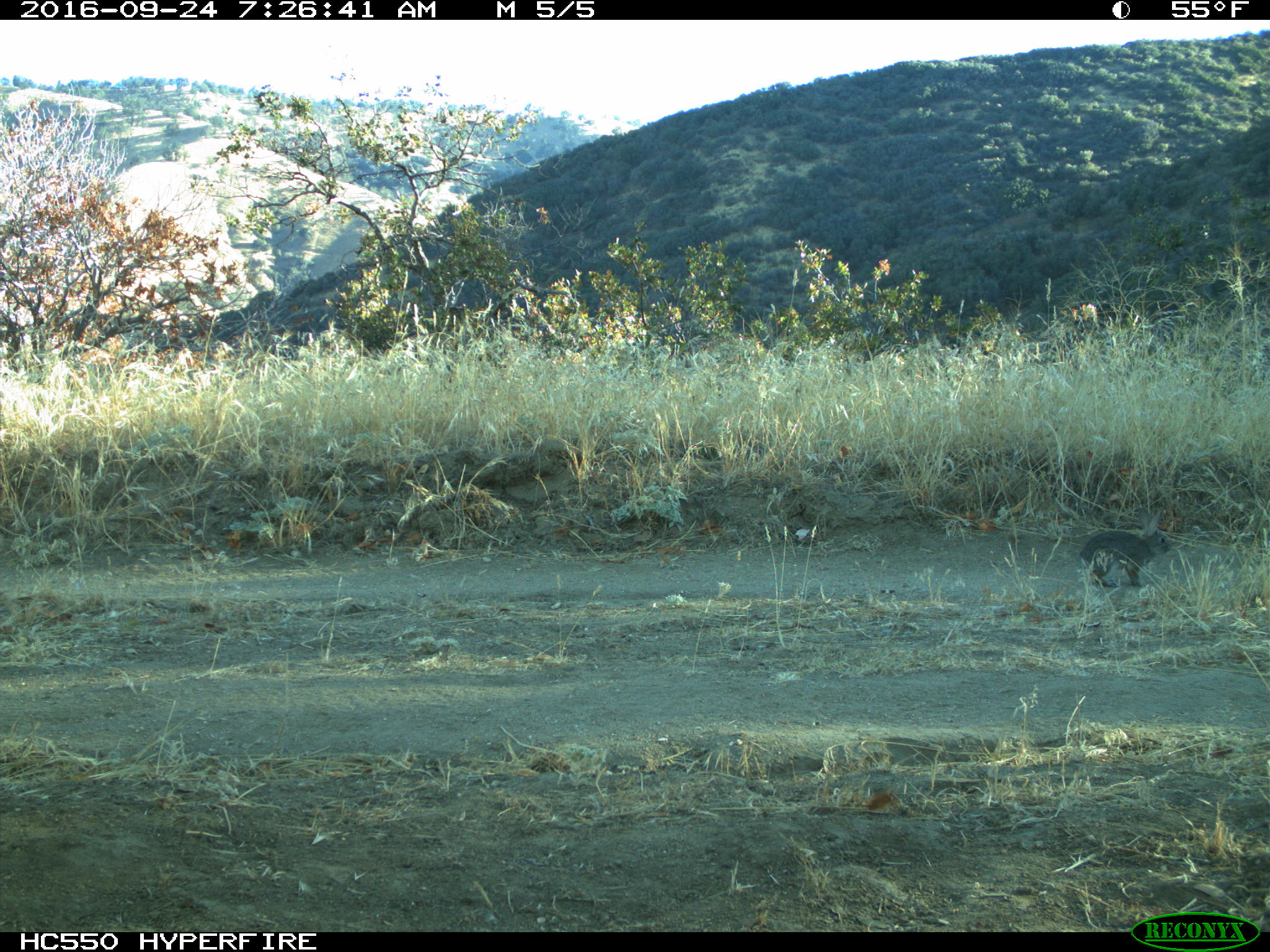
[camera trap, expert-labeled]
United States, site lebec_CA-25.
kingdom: Animalia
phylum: Chordata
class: Mammalia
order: Lagomorpha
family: Leporidae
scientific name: Leporidae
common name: rabbits and hares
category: unidentified rabbit